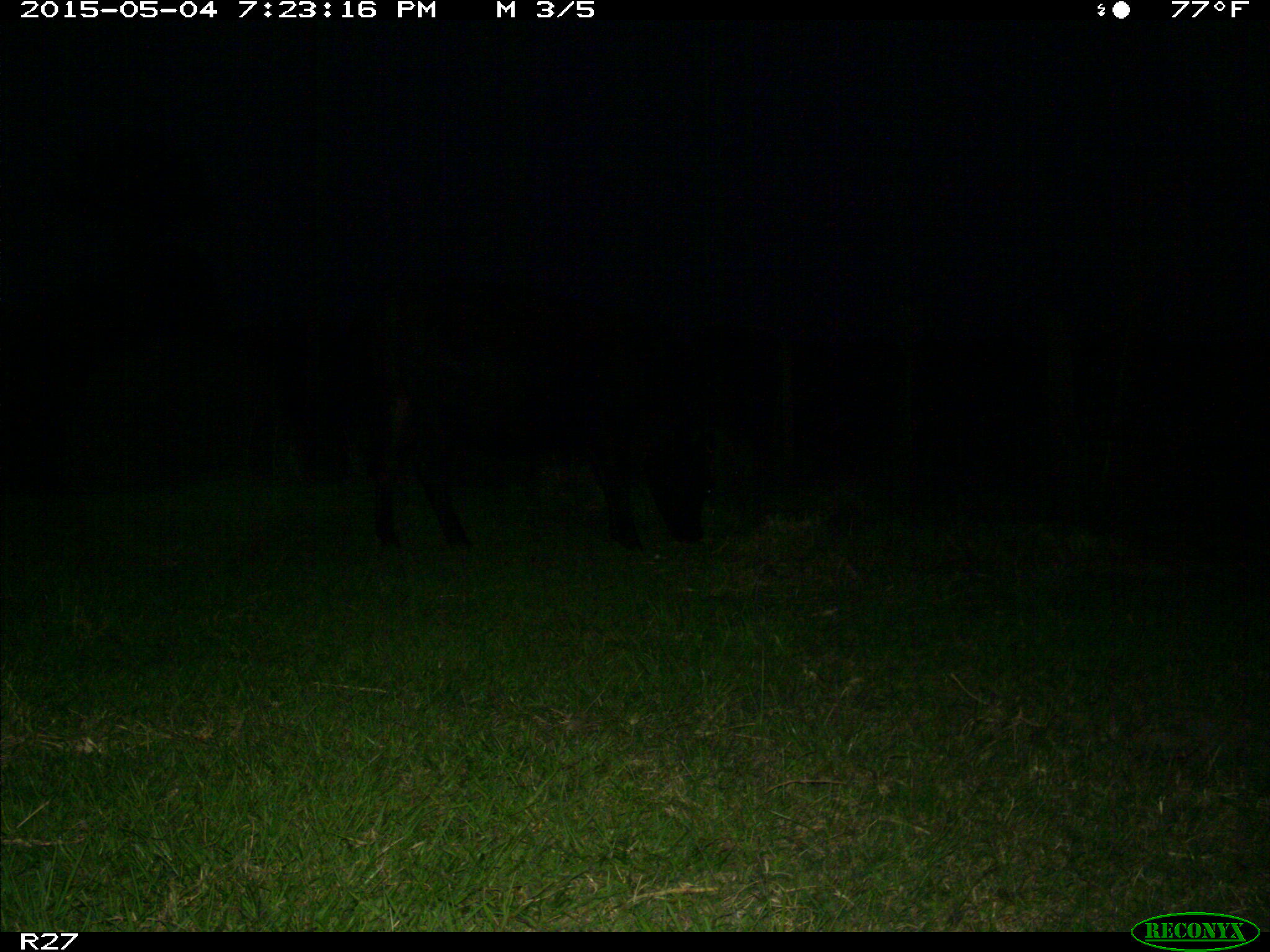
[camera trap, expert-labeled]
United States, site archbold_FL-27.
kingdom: Animalia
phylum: Chordata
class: Mammalia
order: Artiodactyla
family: Bovidae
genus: Bos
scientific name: Bos taurus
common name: domestic cow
Bos taurus (domestic cow).